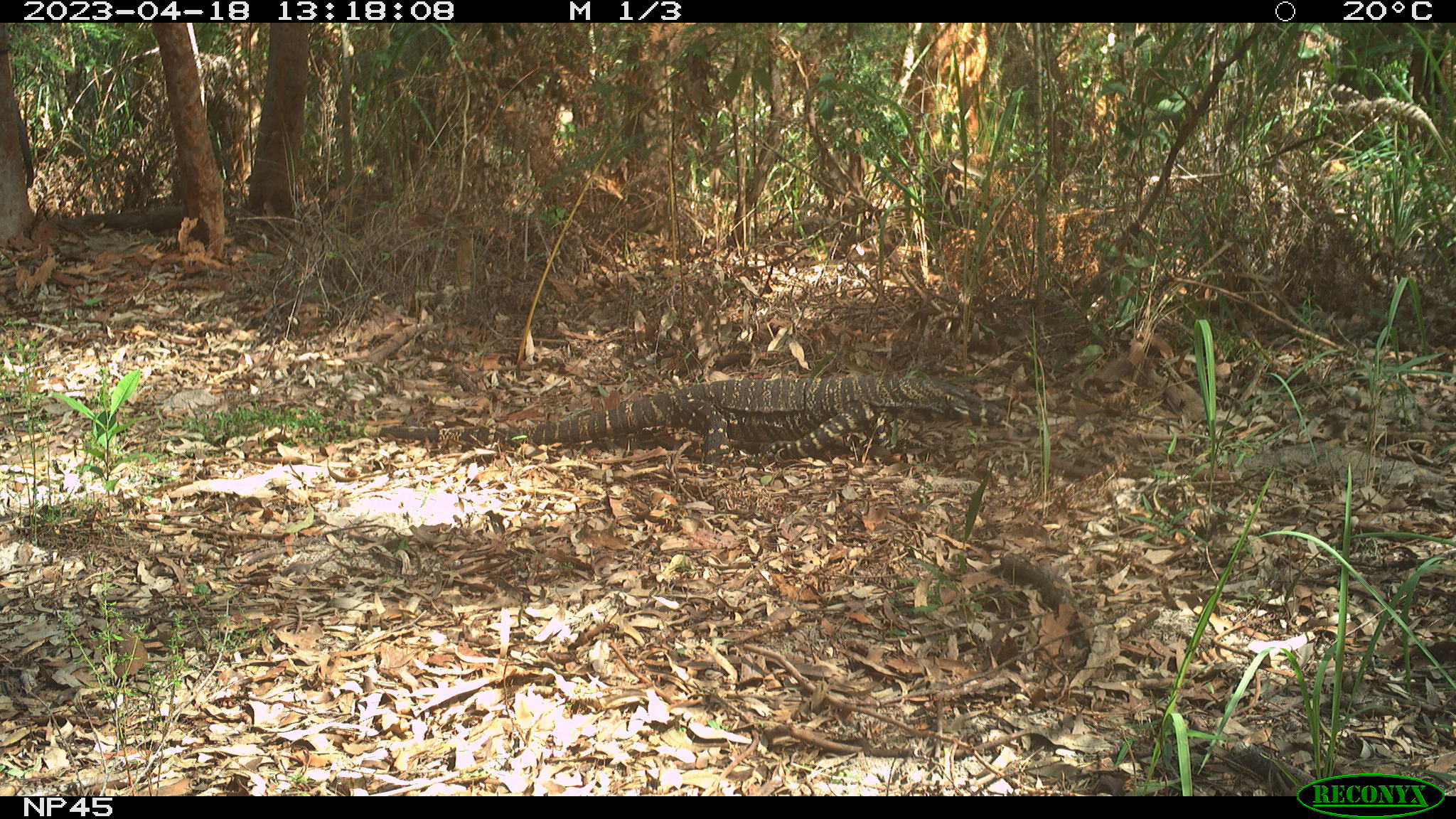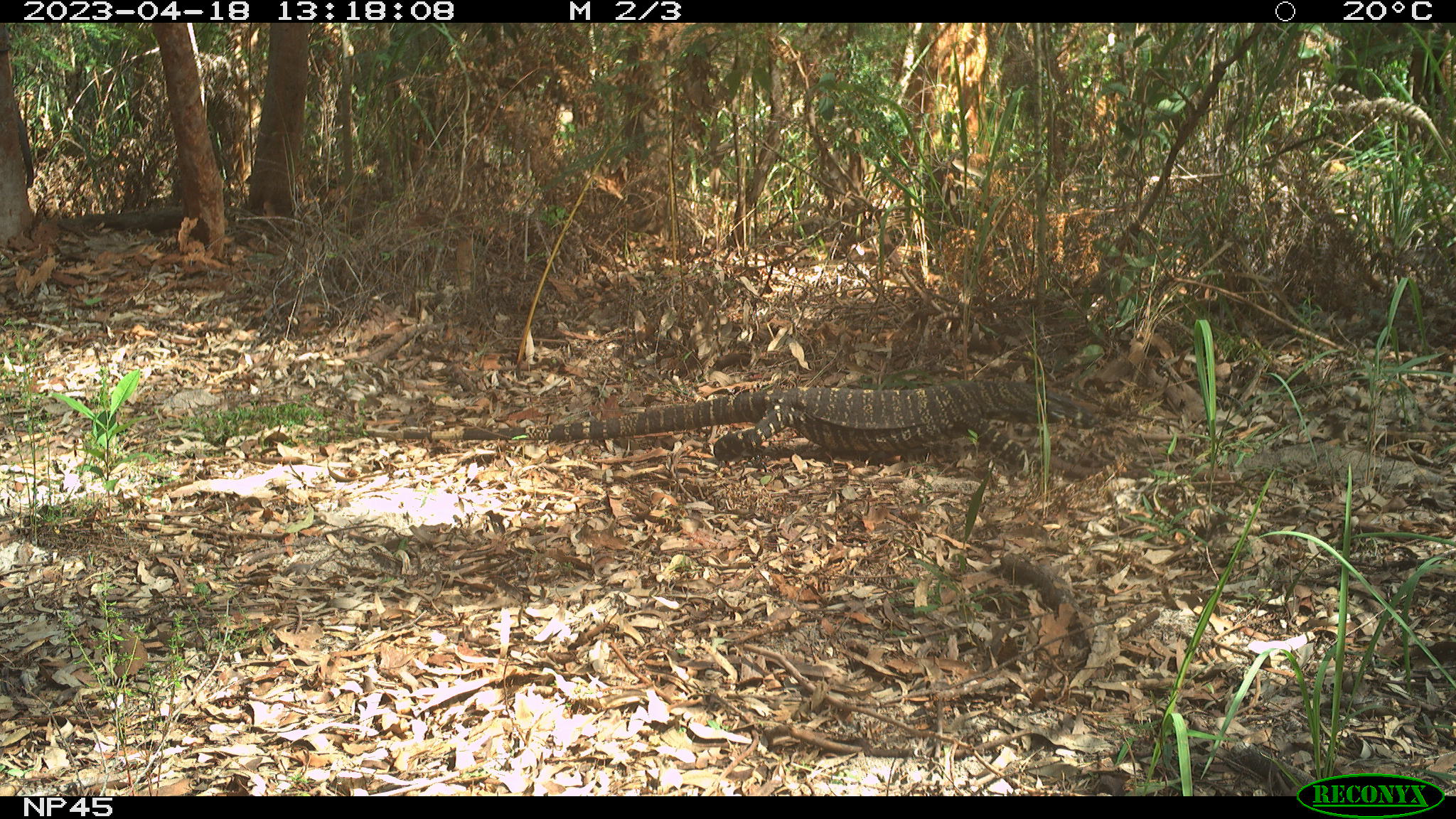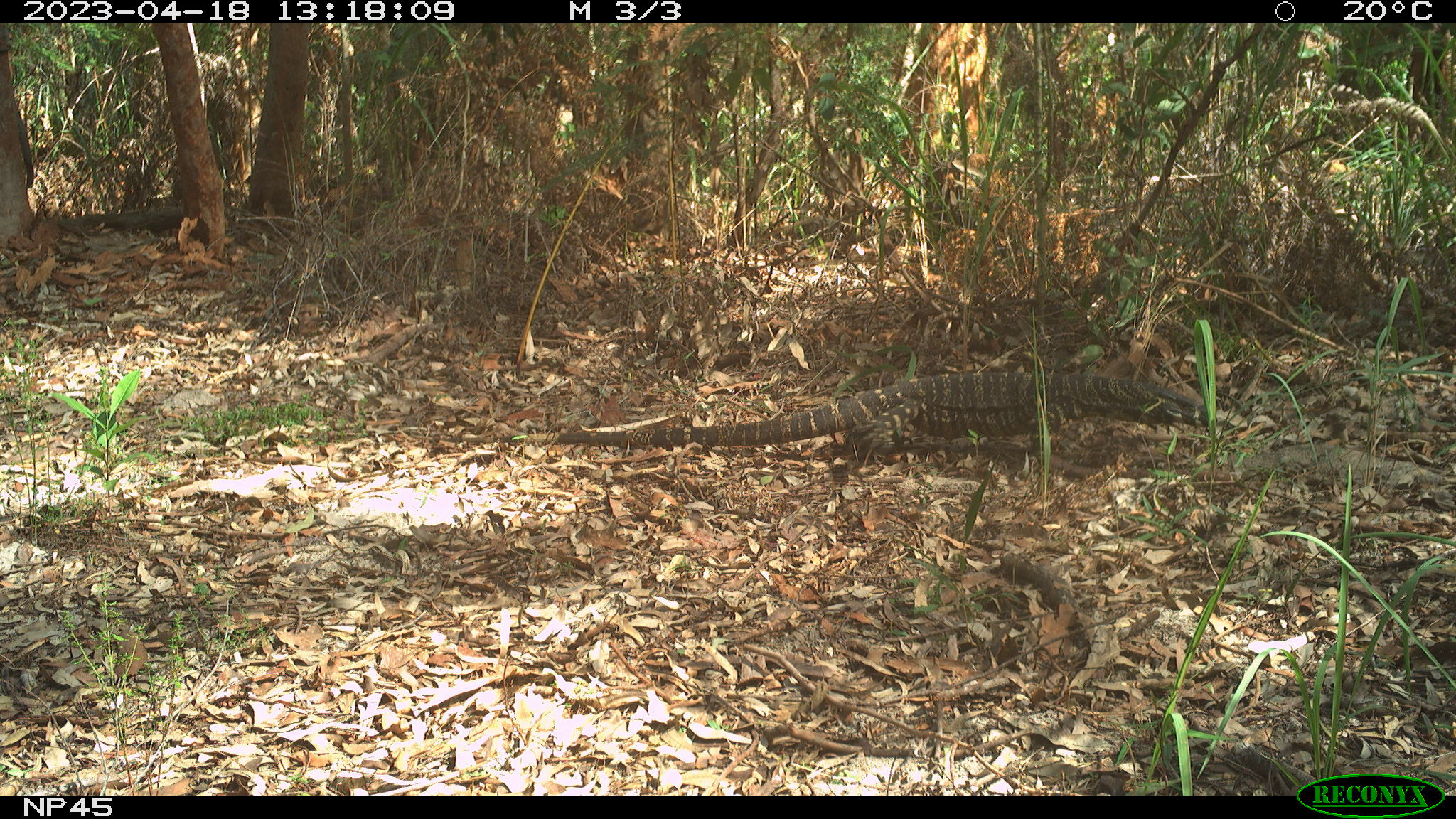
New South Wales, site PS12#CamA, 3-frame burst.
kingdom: Animalia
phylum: Chordata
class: Reptilia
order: Squamata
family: Varanidae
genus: Varanus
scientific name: Varanus varius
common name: lace monitor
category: goanna